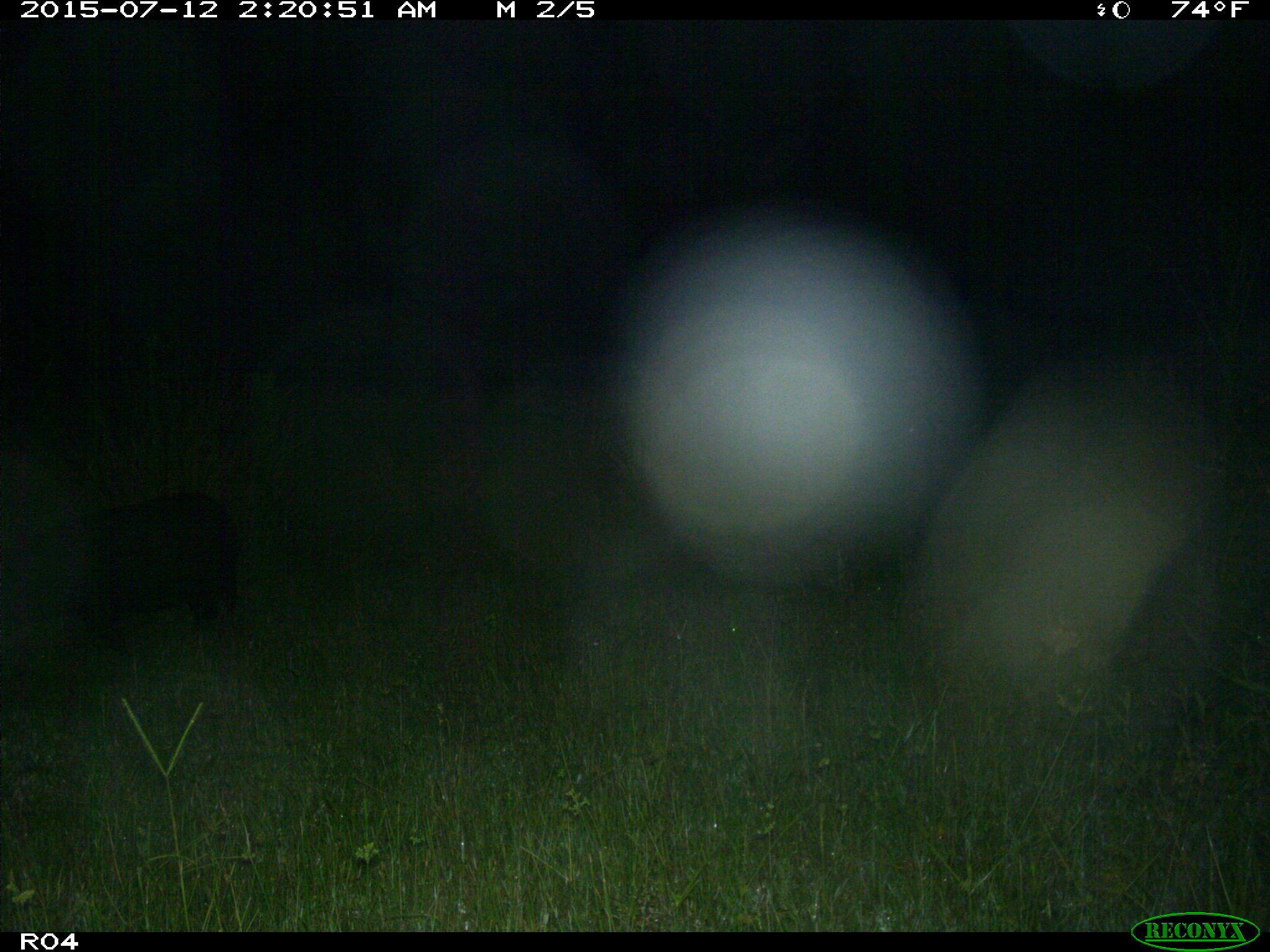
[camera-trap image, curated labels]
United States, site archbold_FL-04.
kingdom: Animalia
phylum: Chordata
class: Mammalia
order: Artiodactyla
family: Suidae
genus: Sus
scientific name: Sus scrofa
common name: wild boar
Sus scrofa (wild boar).